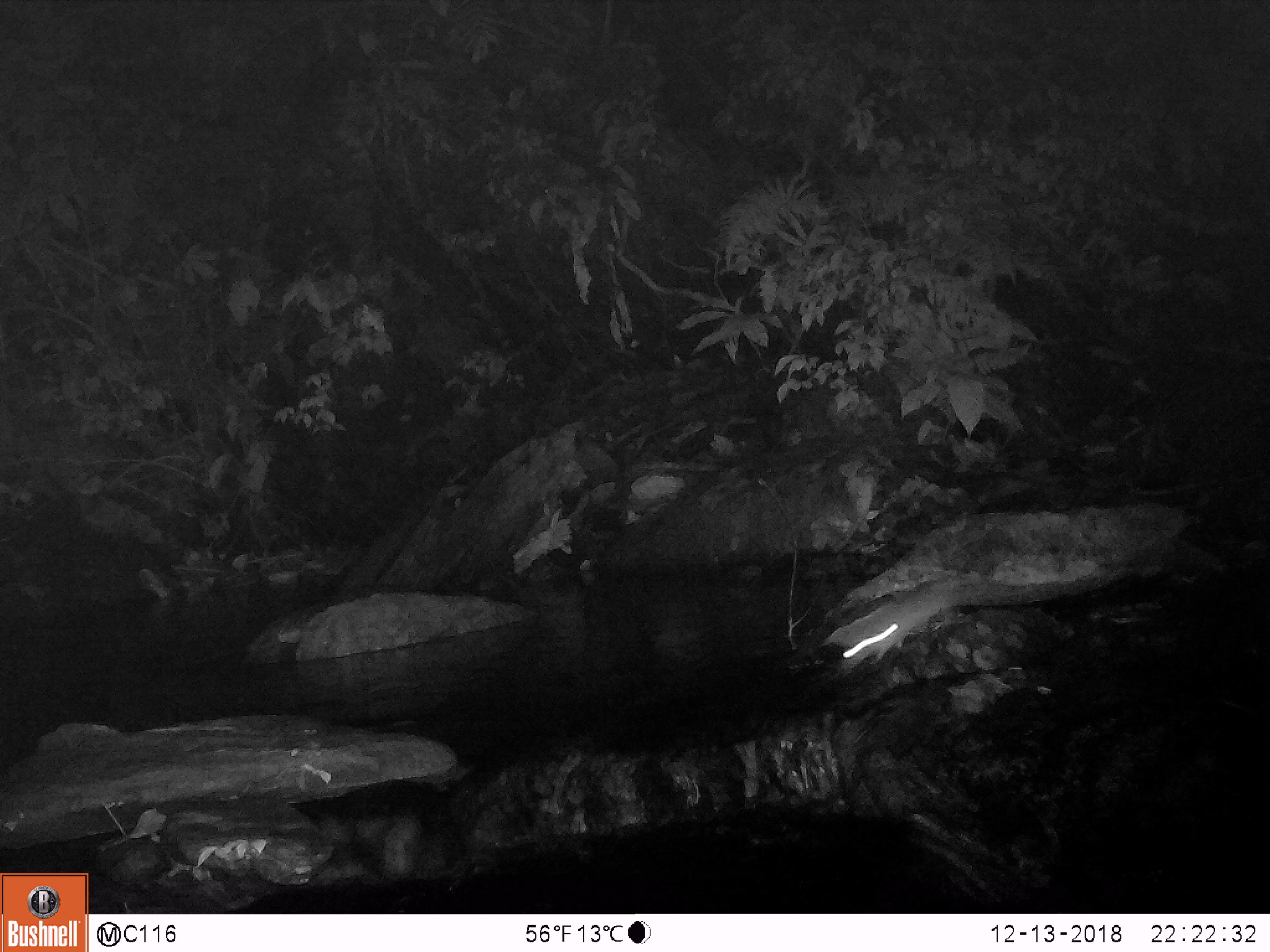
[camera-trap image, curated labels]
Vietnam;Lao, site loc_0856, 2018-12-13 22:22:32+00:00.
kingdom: Animalia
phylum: Chordata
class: Mammalia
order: Rodentia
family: Muridae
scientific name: Muridae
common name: old-world mice and rats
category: unidentified murid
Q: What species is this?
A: Unidentified murid (old-world mice and rats) (Muridae).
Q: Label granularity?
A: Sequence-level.